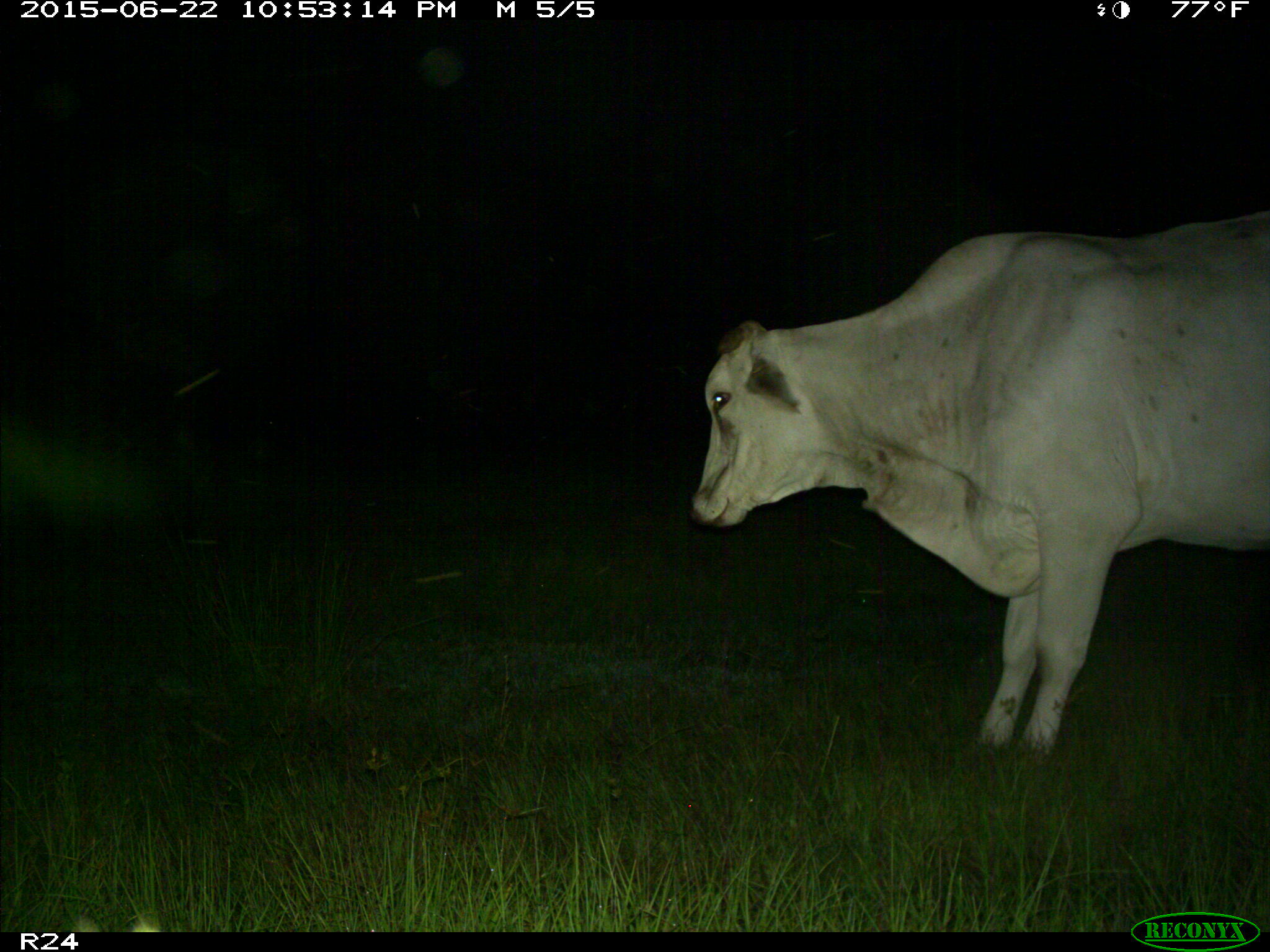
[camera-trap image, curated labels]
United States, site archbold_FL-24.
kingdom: Animalia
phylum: Chordata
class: Mammalia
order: Artiodactyla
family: Bovidae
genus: Bos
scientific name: Bos taurus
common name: domestic cow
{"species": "Bos taurus (domestic cow)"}